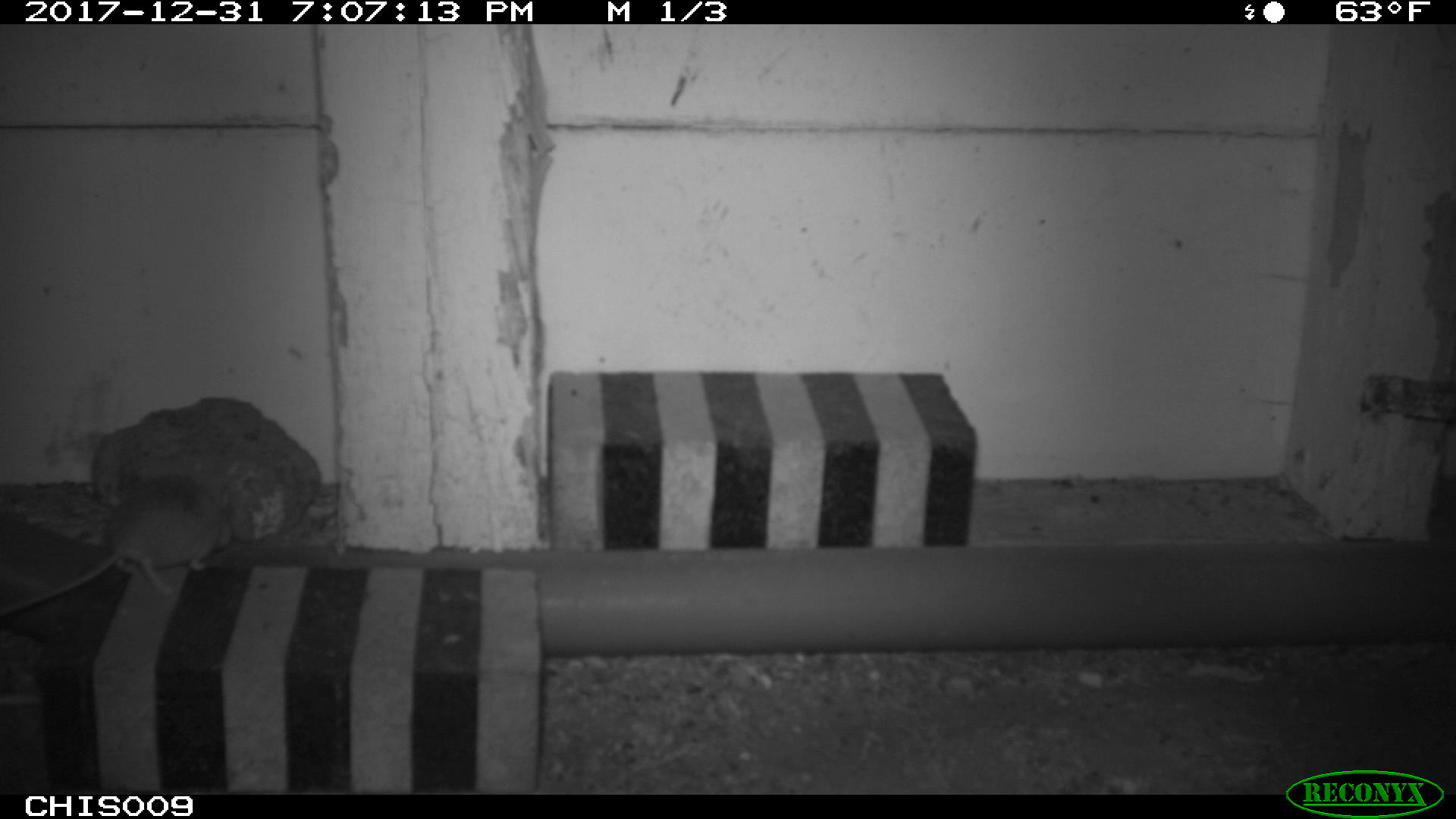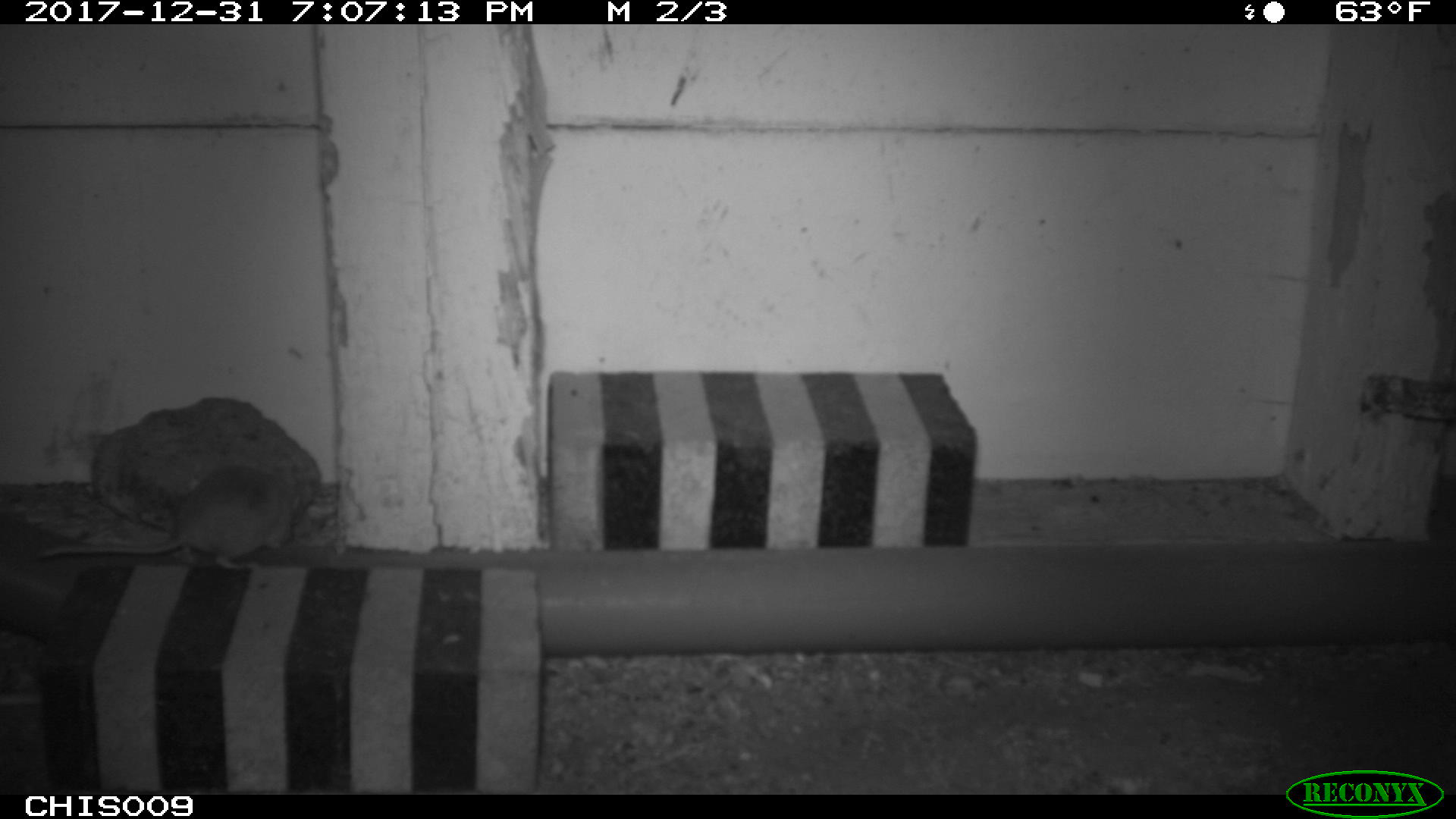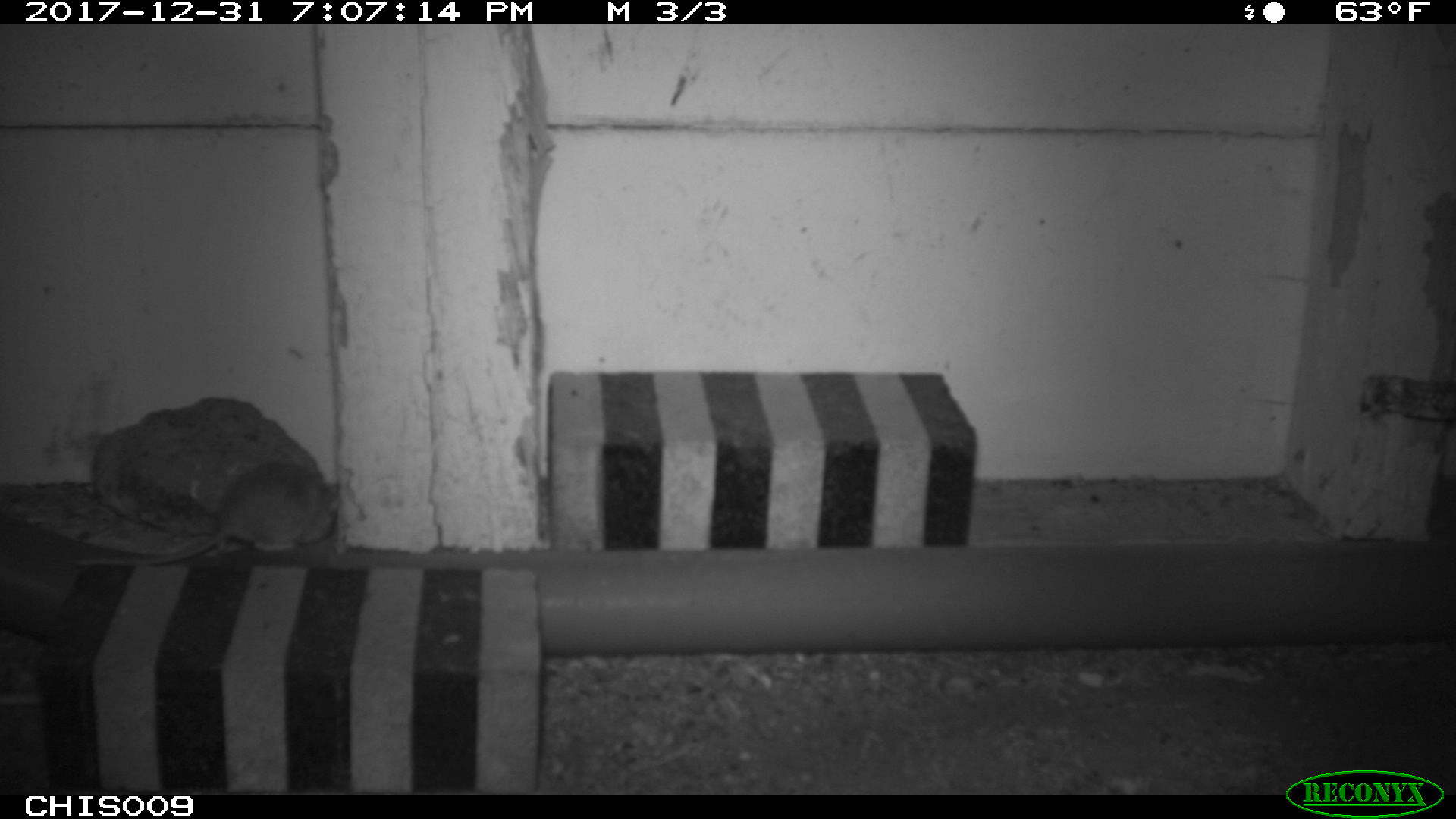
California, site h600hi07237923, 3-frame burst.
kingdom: Animalia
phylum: Chordata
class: Mammalia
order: Rodentia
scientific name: Rodentia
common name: rodent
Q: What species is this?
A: Rodent (Rodentia).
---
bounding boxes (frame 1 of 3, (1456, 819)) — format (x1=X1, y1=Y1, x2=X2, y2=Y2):
rodent: (x1=0, y1=474, x2=232, y2=617)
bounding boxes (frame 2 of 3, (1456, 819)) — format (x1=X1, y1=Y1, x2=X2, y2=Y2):
rodent: (x1=34, y1=461, x2=300, y2=570)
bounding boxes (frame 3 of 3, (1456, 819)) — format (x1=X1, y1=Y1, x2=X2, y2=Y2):
rodent: (x1=76, y1=461, x2=340, y2=566)